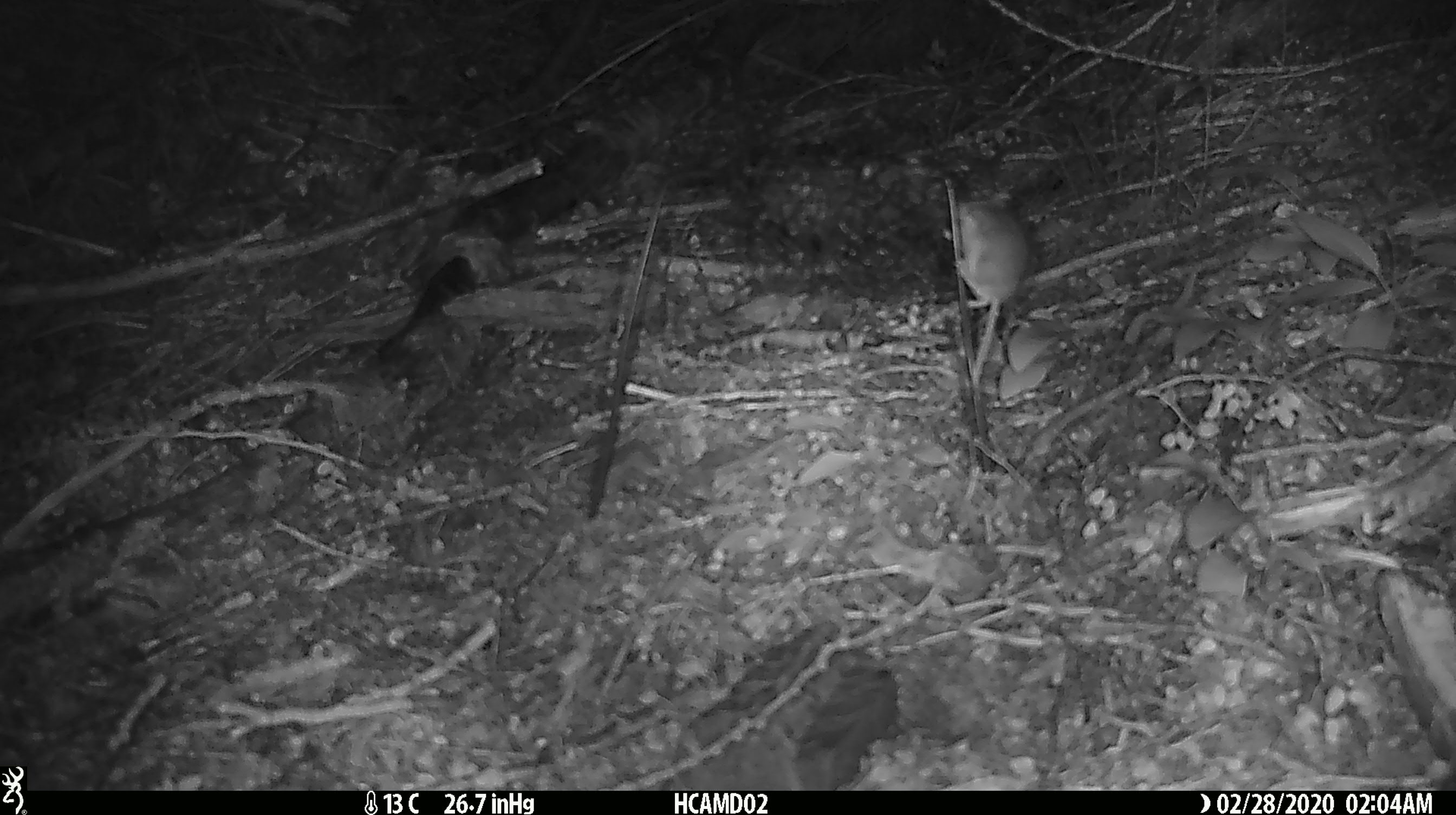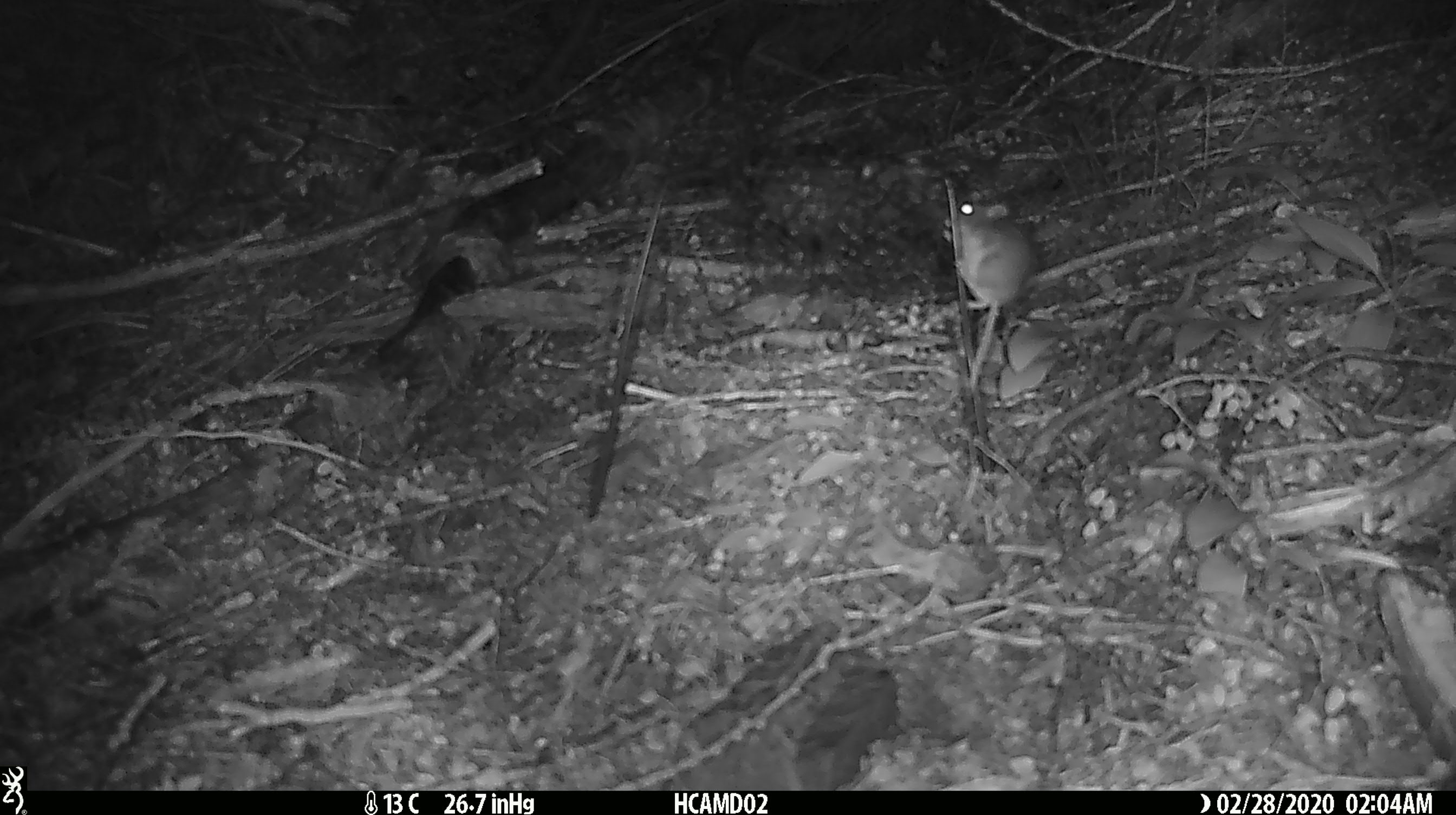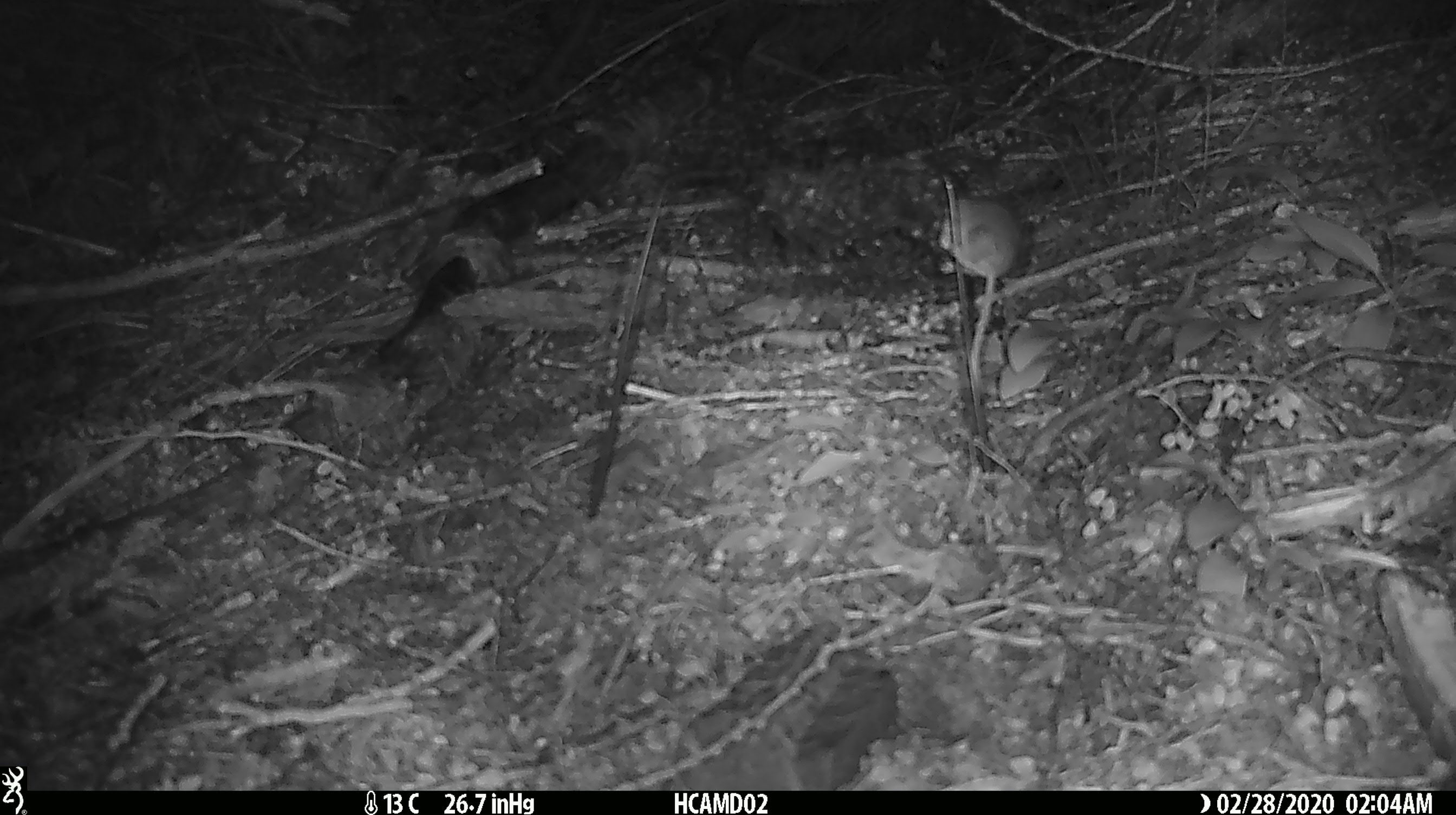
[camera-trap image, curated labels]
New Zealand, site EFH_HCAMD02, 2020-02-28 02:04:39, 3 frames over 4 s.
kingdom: Animalia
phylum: Chordata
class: Mammalia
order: Rodentia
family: Muridae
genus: Mus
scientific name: Mus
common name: mouse